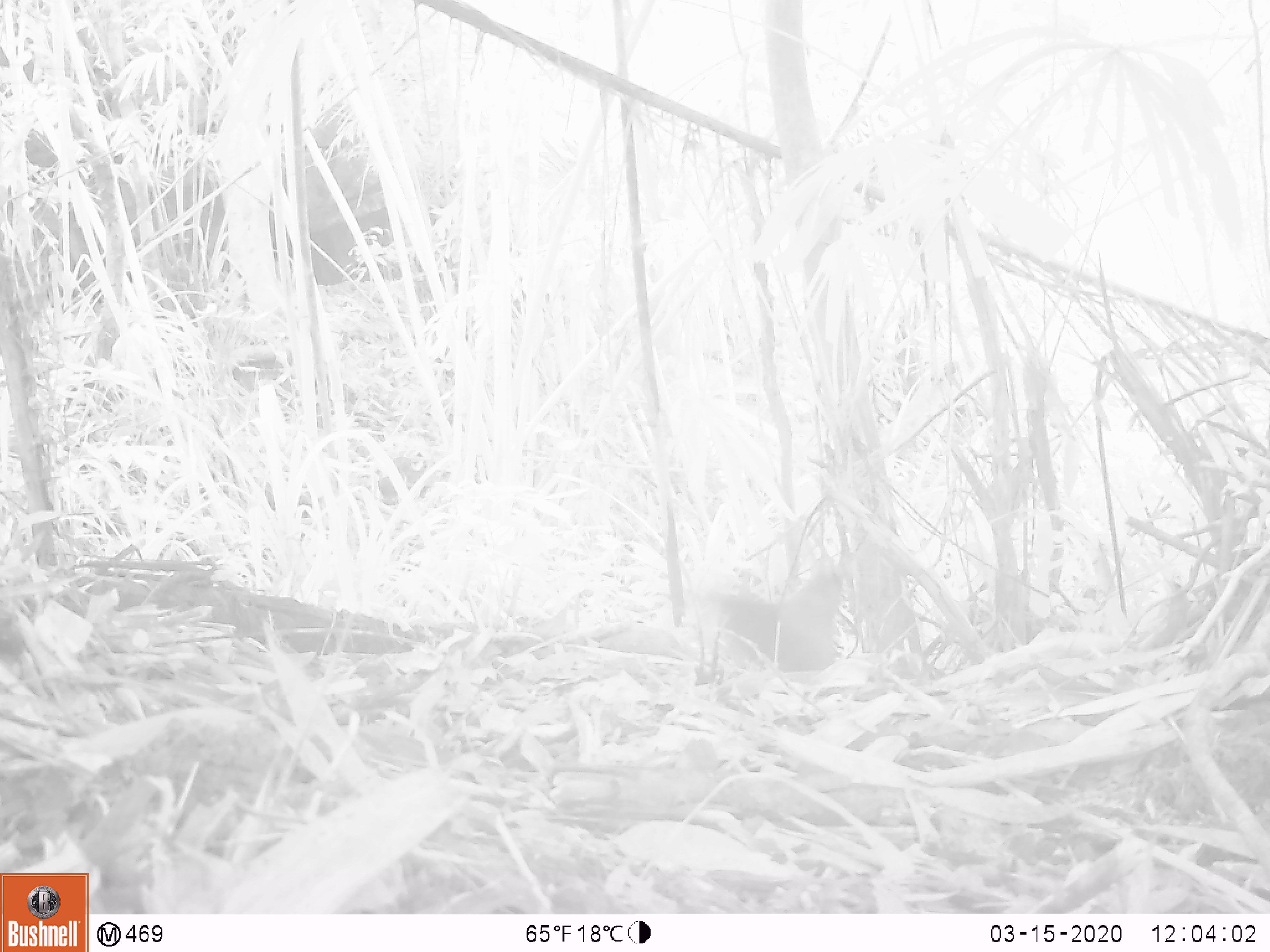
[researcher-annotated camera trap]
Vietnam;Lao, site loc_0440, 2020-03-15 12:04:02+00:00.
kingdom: Animalia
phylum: Chordata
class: Mammalia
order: Rodentia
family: Muridae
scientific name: Muridae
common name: old-world mice and rats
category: unidentified murid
Unidentified murid (old-world mice and rats) (Muridae). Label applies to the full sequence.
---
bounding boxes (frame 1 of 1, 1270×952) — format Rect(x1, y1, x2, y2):
unidentified murid: Rect(692, 559, 846, 678)